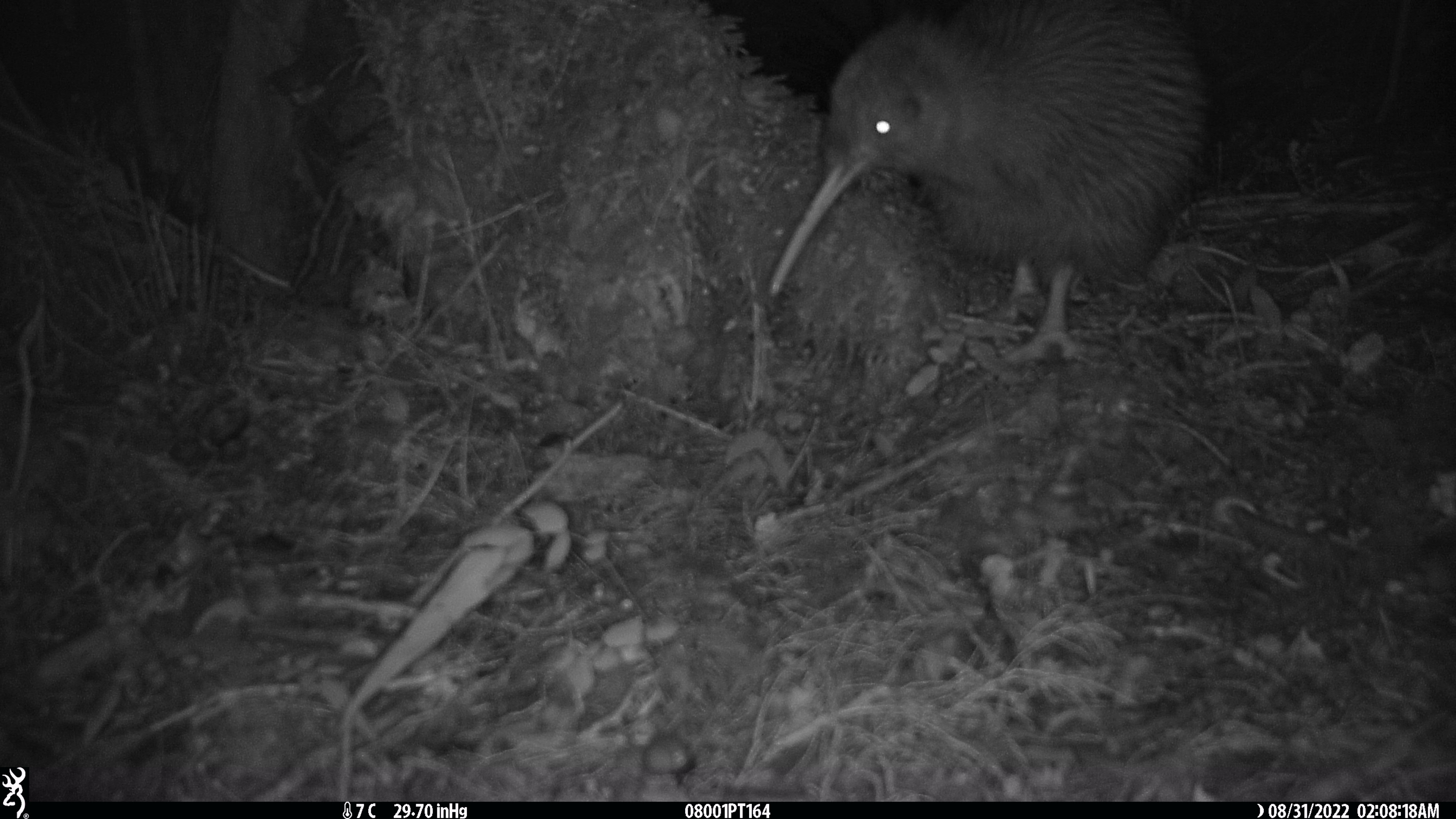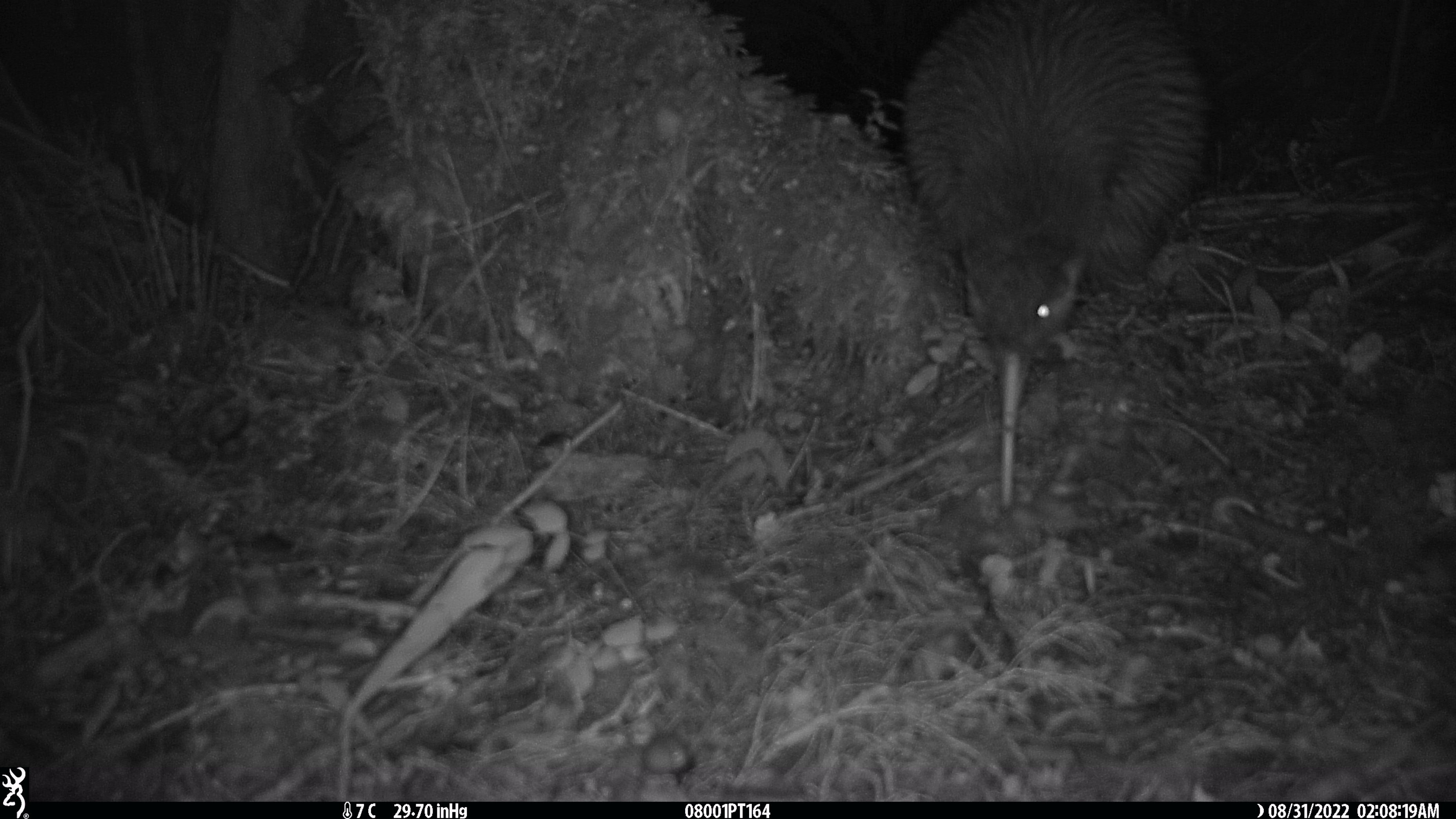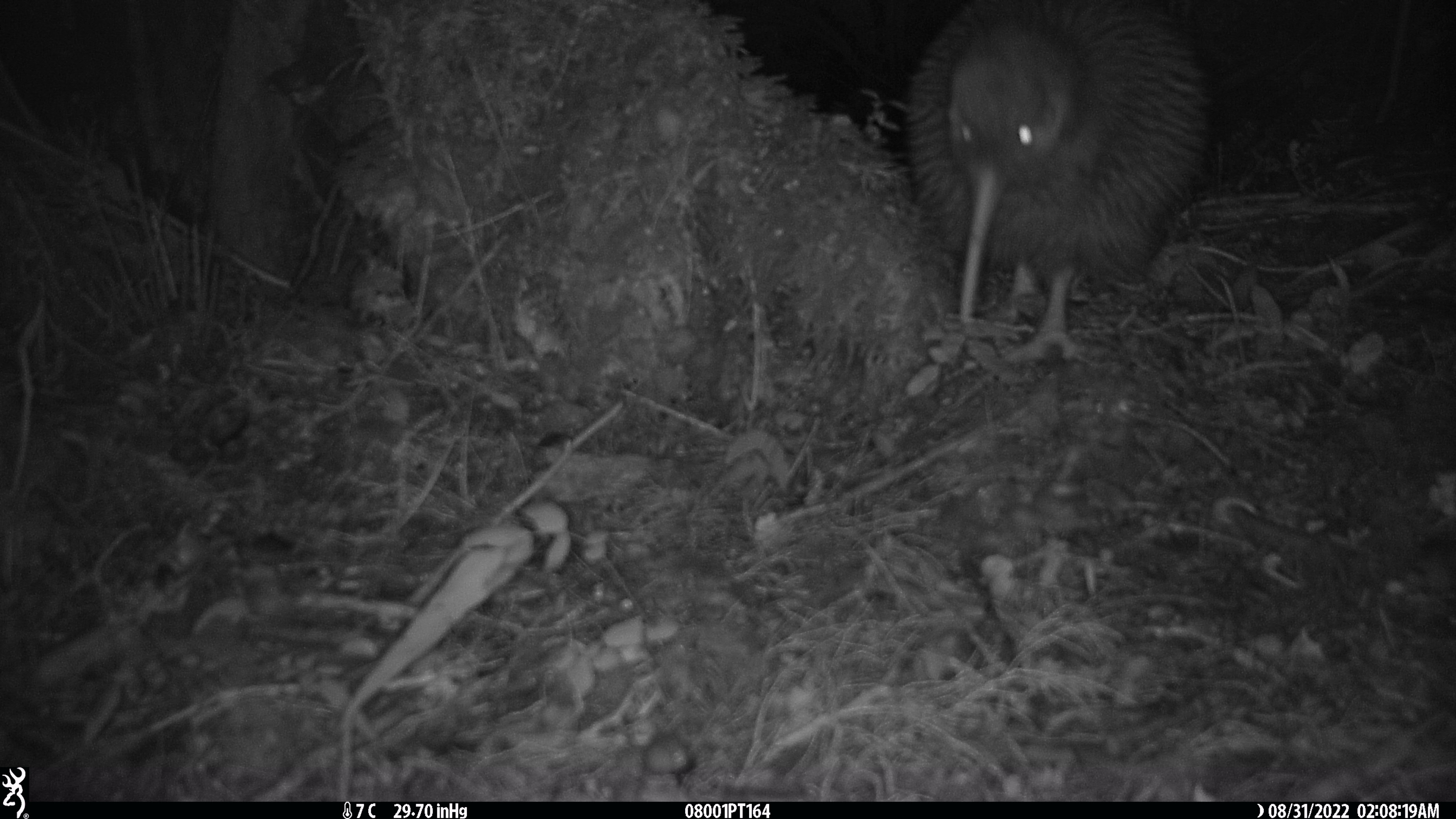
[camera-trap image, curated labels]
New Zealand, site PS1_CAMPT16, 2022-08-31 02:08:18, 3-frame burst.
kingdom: Animalia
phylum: Chordata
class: Aves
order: Apterygiformes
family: Apterygidae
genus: Apteryx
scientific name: Apteryx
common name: kiwi